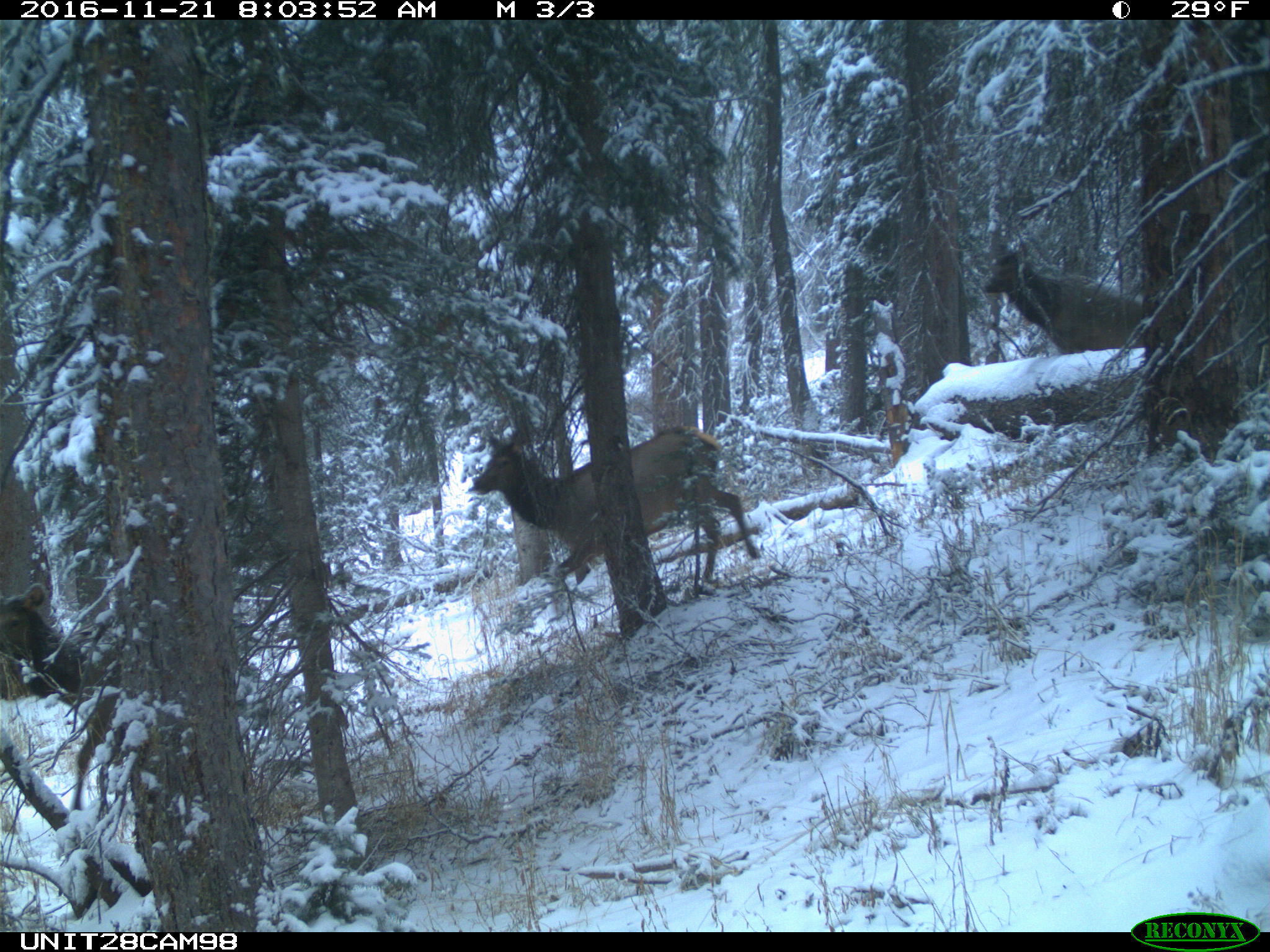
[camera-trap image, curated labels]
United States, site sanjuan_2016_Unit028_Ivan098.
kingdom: Animalia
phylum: Chordata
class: Mammalia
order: Artiodactyla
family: Cervidae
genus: Cervus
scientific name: Cervus elaphus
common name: red deer